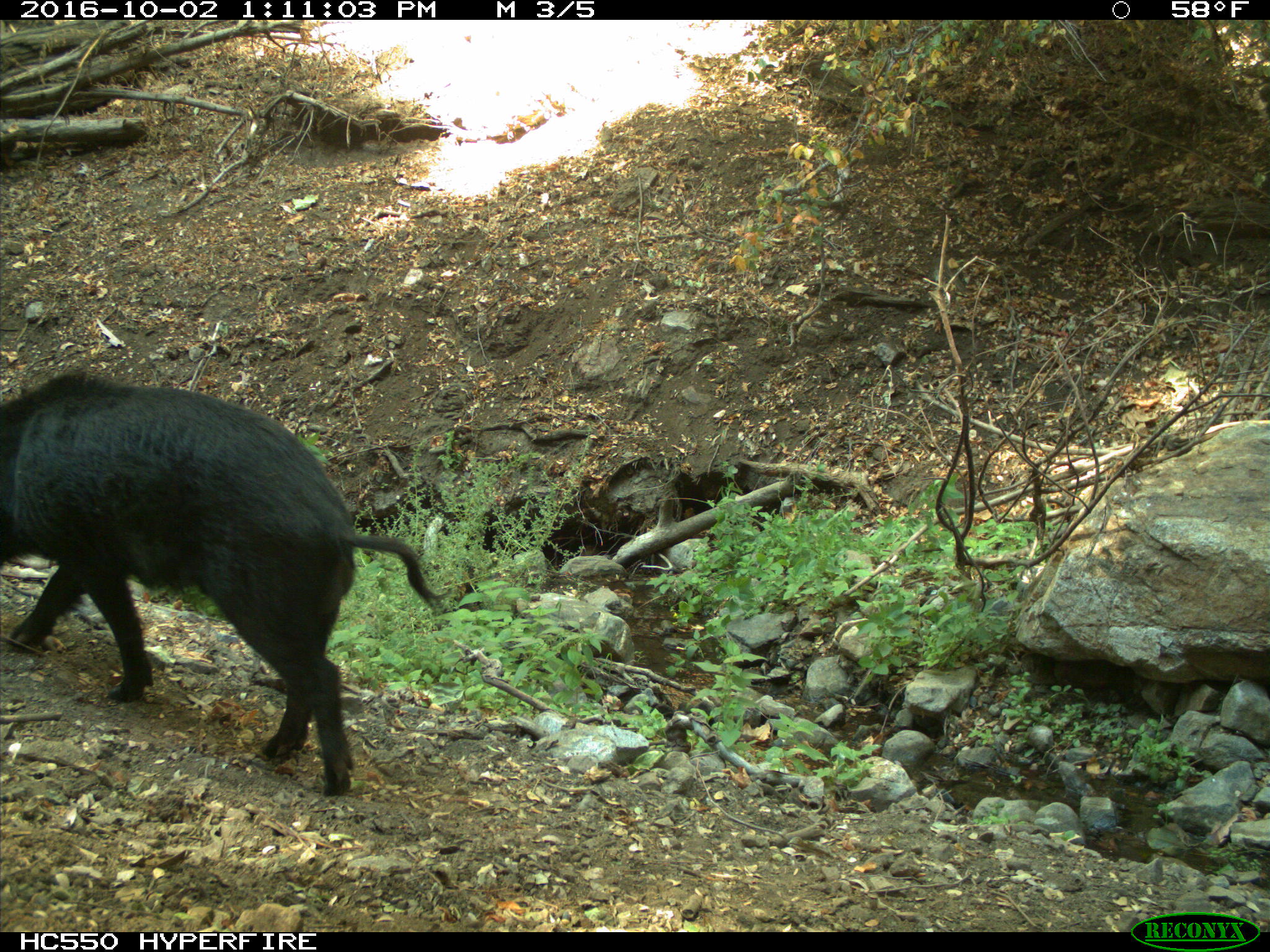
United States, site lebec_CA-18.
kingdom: Animalia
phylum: Chordata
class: Mammalia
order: Artiodactyla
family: Suidae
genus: Sus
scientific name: Sus scrofa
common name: wild boar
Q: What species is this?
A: Sus scrofa (wild boar).